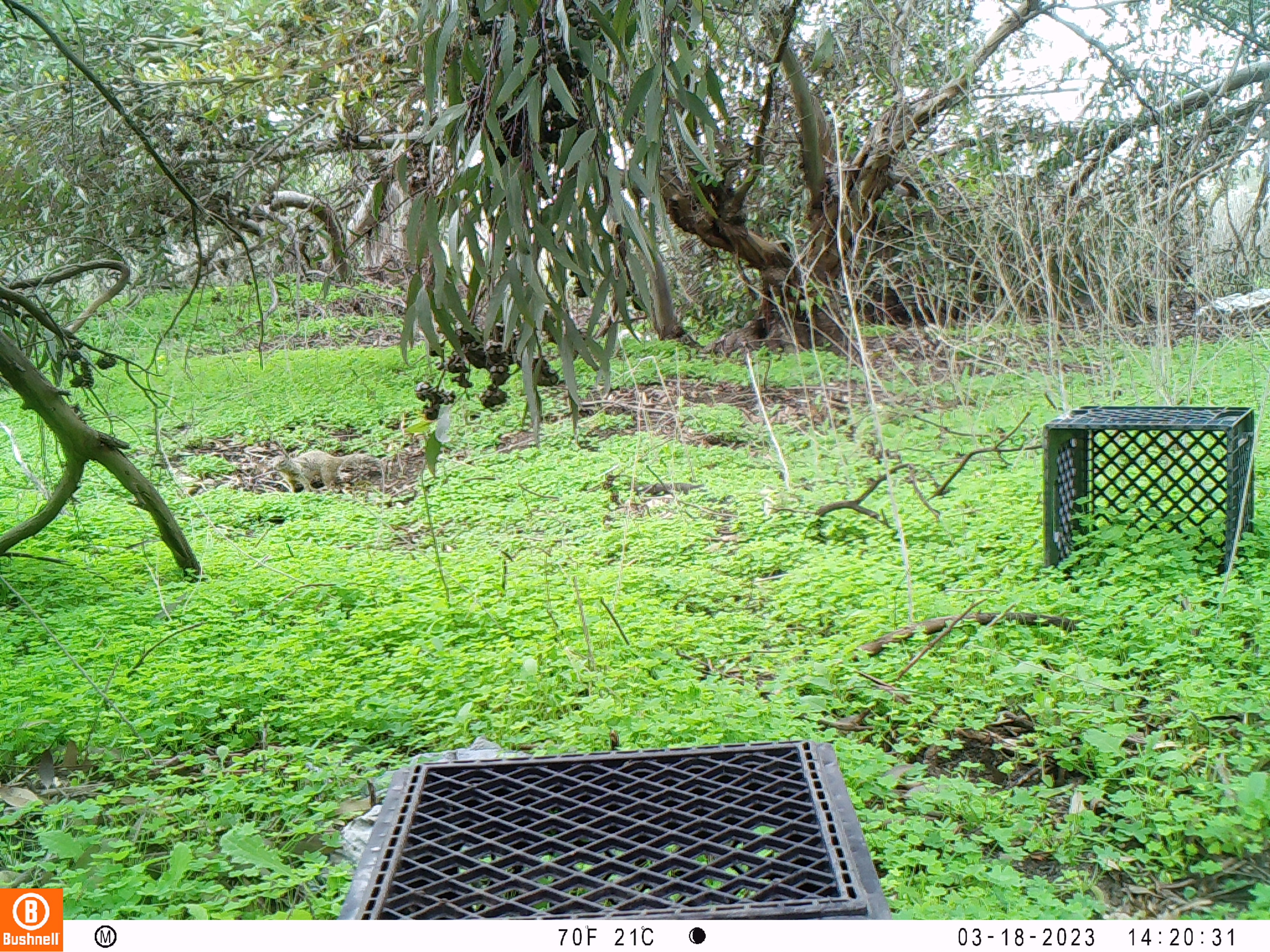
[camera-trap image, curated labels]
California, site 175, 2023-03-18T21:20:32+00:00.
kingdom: Animalia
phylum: Chordata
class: Mammalia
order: Rodentia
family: Sciuridae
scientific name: Sciuridae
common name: squirrel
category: unknown squirrel